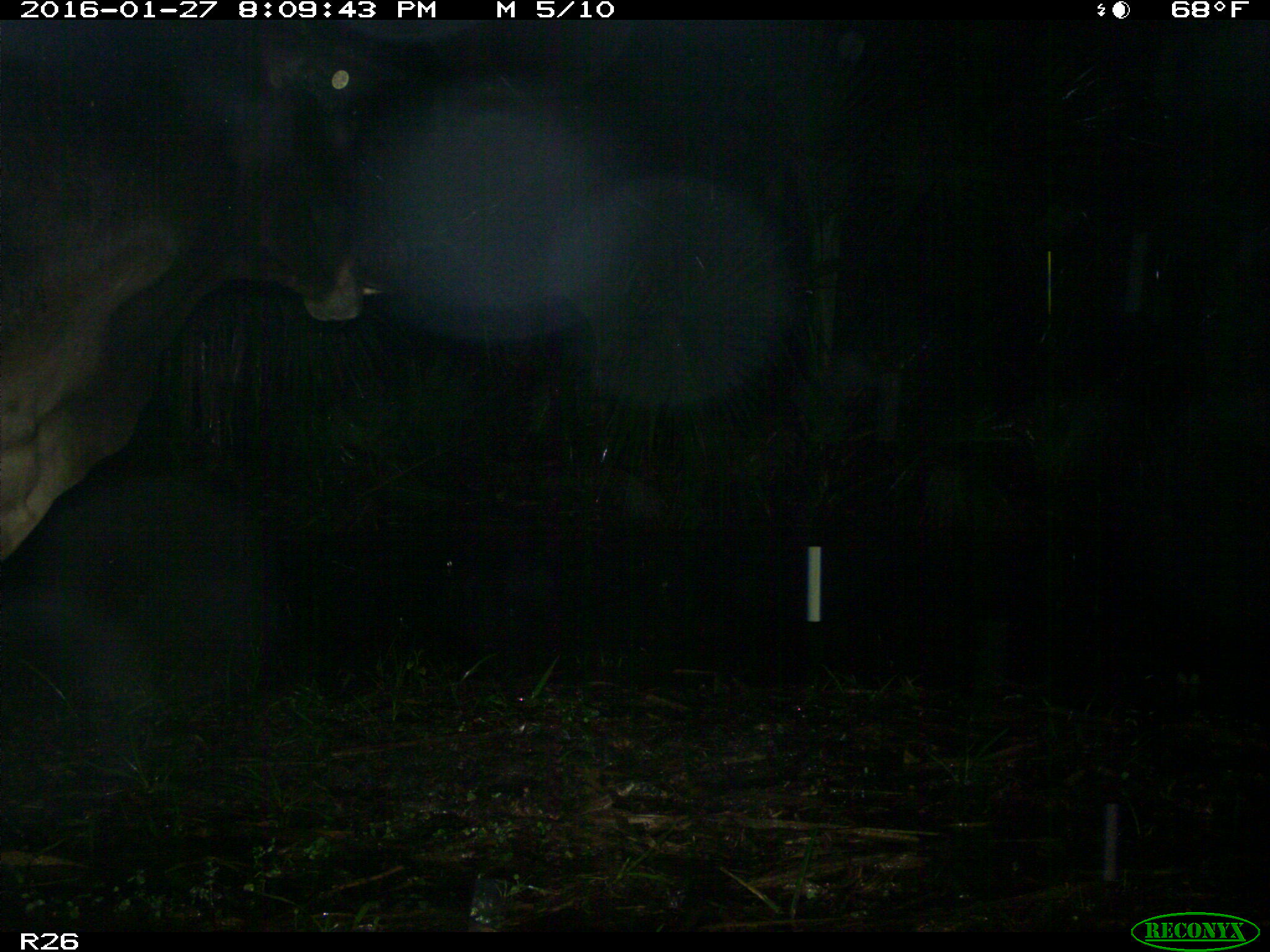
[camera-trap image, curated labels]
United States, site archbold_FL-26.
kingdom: Animalia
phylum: Chordata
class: Mammalia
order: Artiodactyla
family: Bovidae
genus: Bos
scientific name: Bos taurus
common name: domestic cow